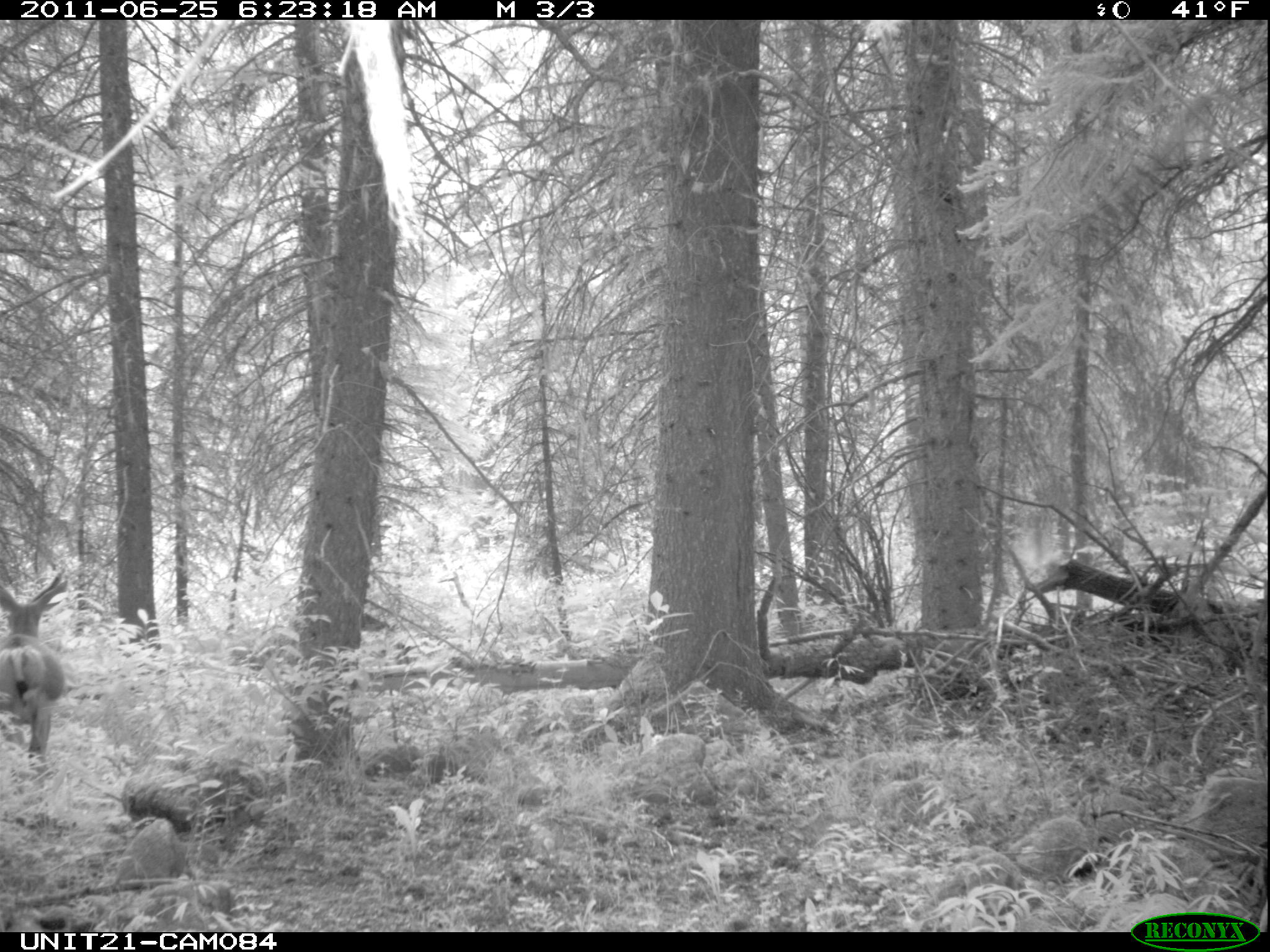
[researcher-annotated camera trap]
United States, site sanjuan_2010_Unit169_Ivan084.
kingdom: Animalia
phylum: Chordata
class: Mammalia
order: Artiodactyla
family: Cervidae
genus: Odocoileus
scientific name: Odocoileus hemionus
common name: mule deer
Odocoileus hemionus (mule deer).